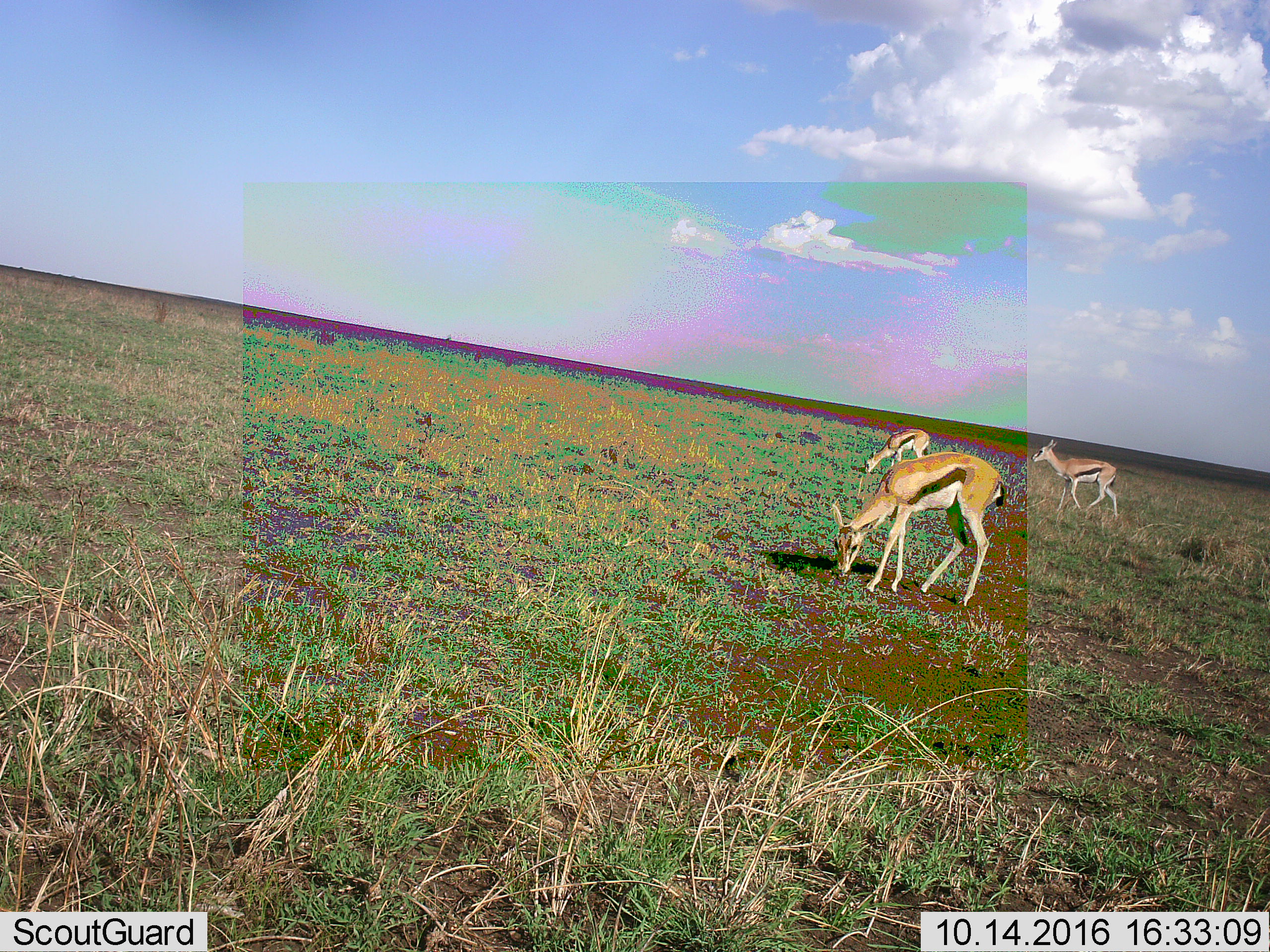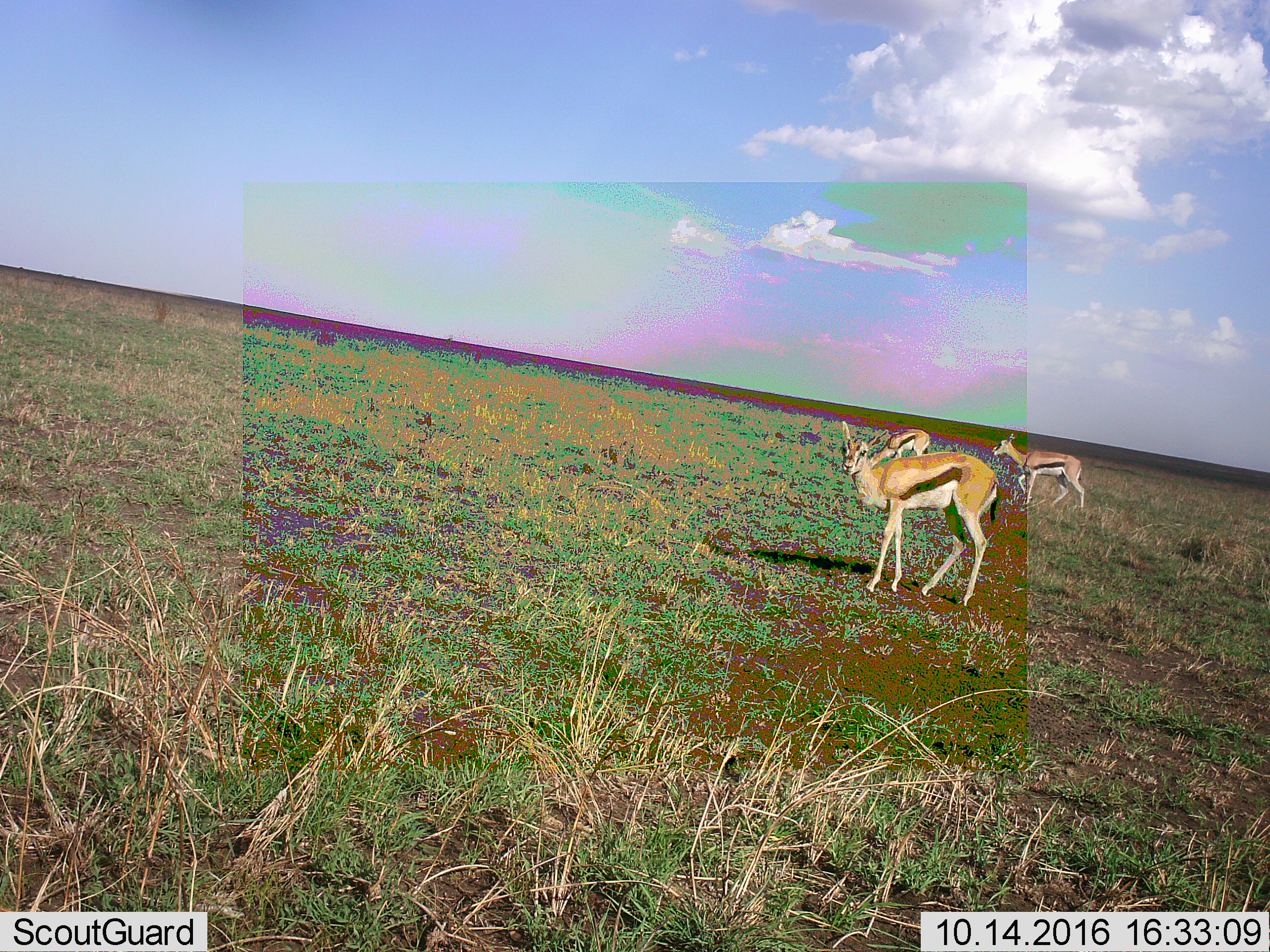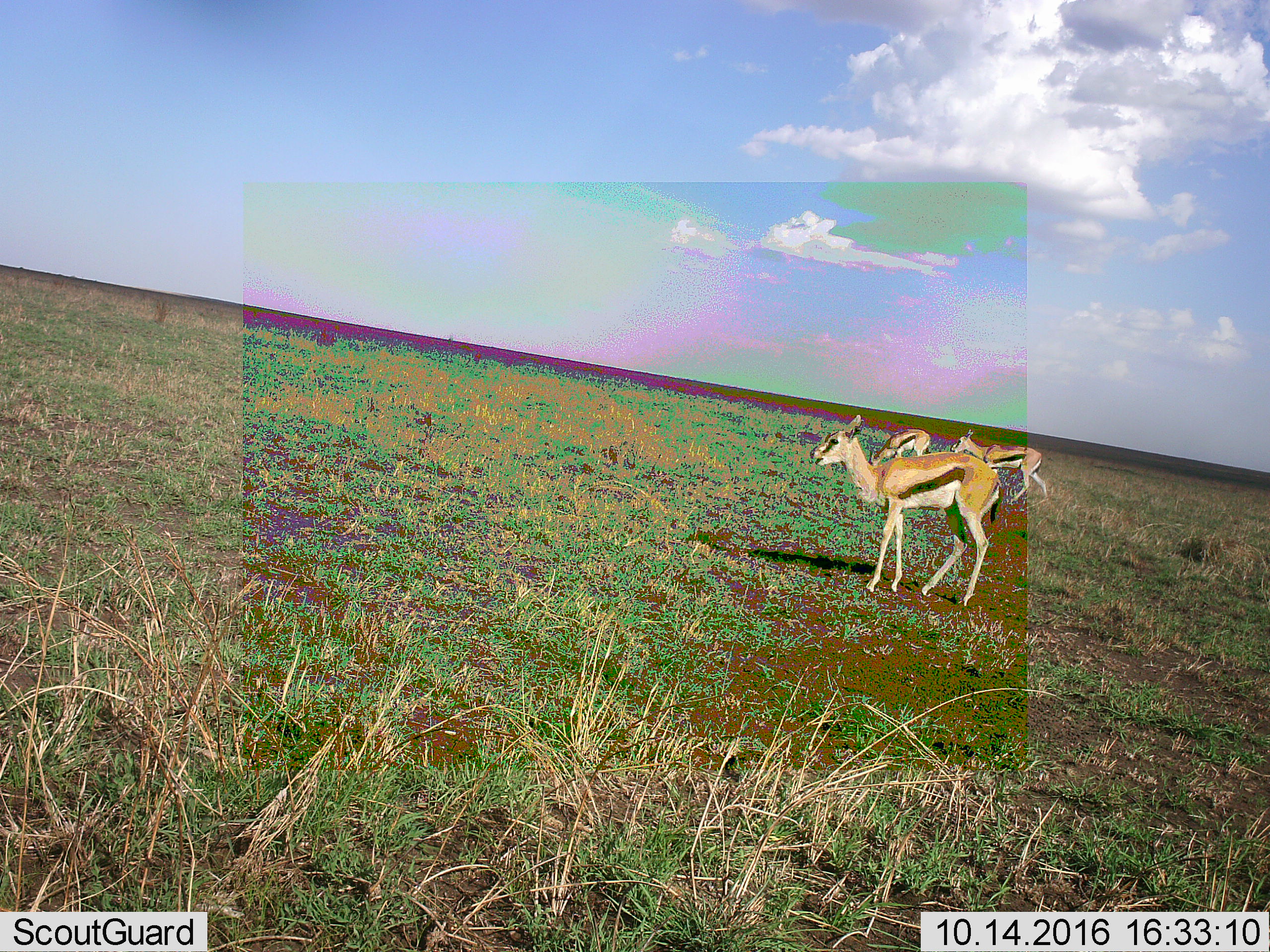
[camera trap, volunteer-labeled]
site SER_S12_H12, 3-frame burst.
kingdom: Animalia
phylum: Chordata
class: Mammalia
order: Artiodactyla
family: Bovidae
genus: Eudorcas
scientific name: Eudorcas thomsonii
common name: thomson's gazelle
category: gazellethomsons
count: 3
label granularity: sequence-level